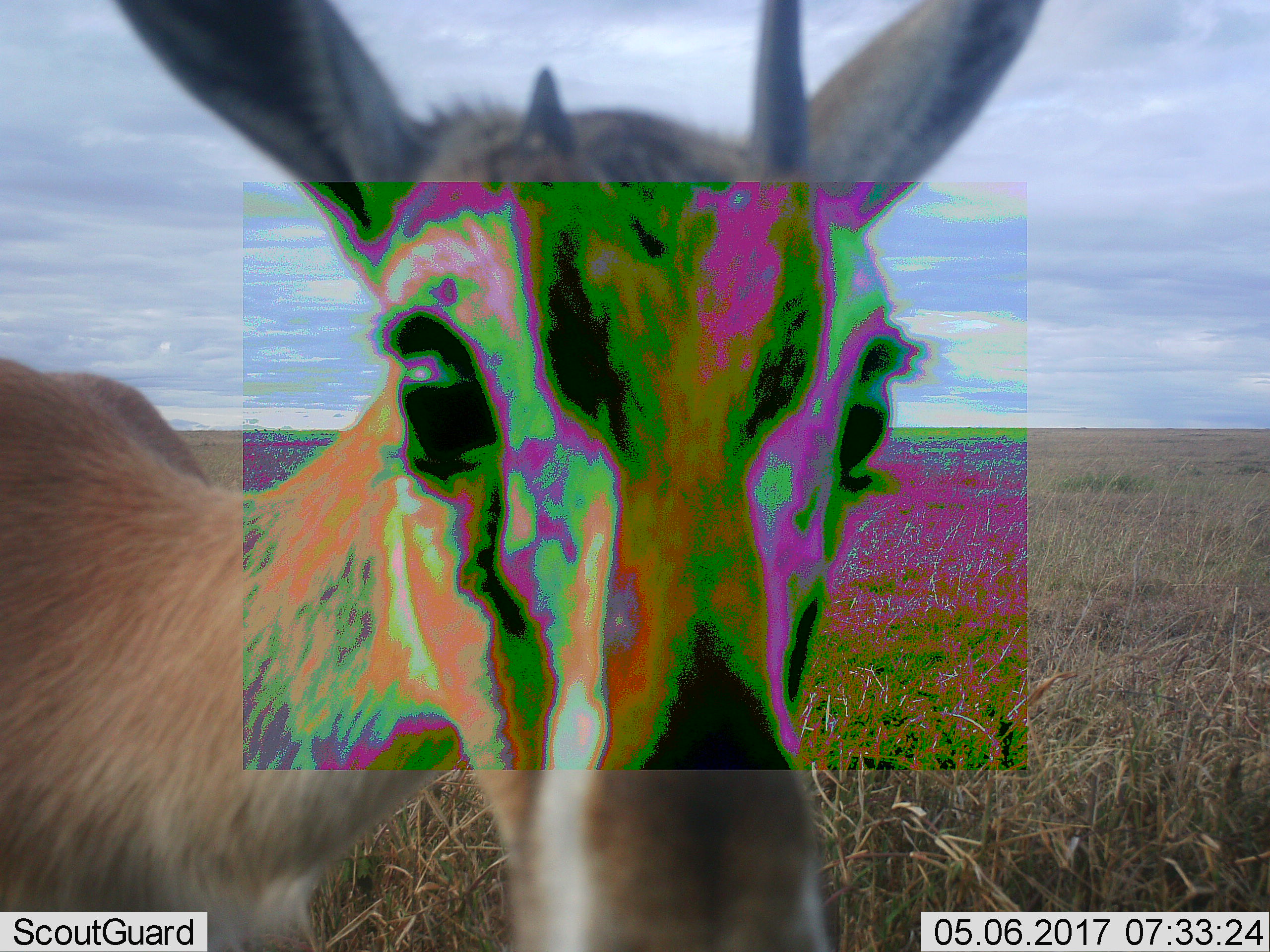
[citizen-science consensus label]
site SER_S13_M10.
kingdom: Animalia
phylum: Chordata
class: Mammalia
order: Artiodactyla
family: Bovidae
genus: Eudorcas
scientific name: Eudorcas thomsonii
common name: thomson's gazelle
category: gazellethomsons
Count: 2.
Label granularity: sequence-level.